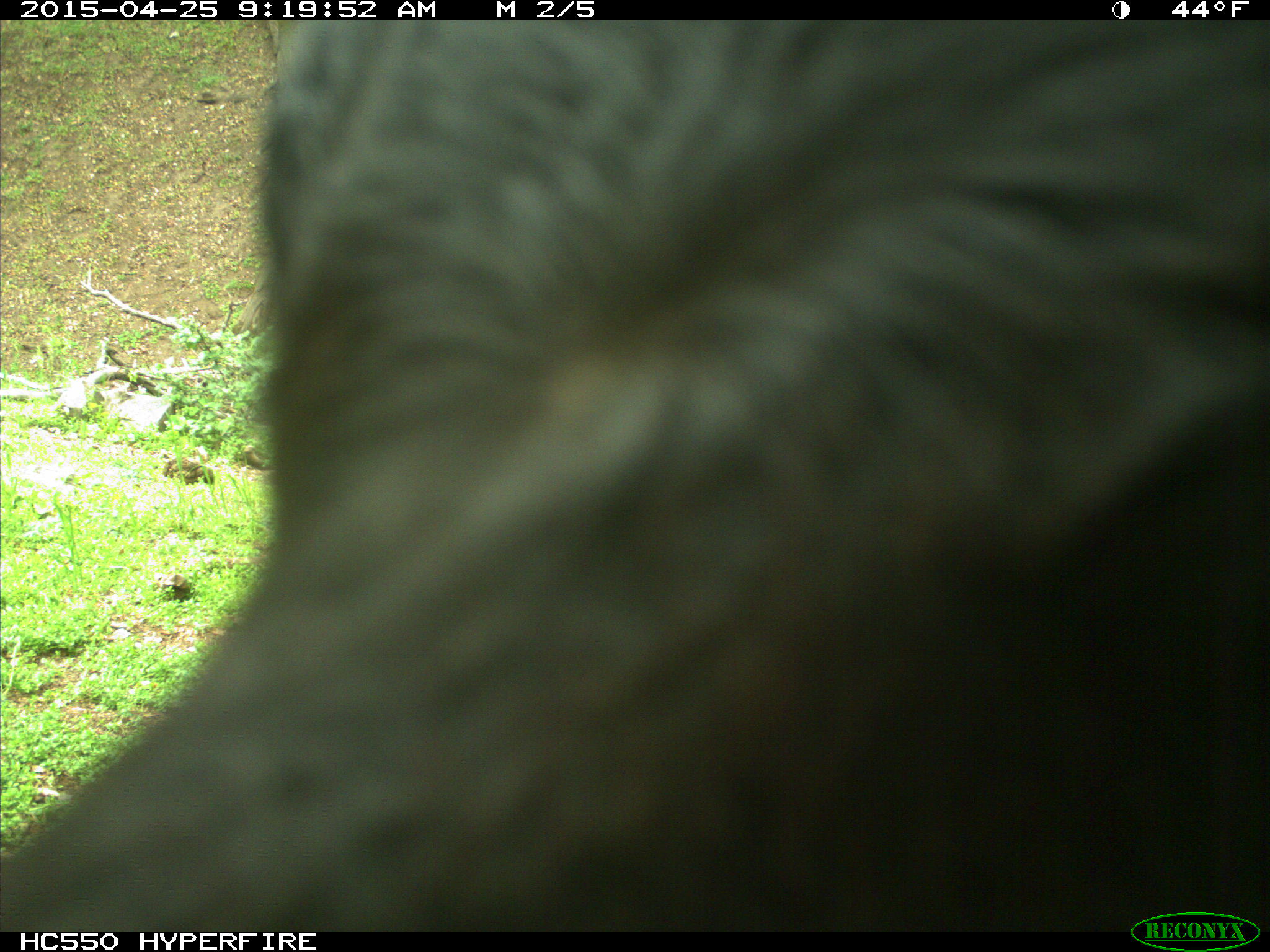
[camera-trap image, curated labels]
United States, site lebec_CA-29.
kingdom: Animalia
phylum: Chordata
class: Mammalia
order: Artiodactyla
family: Bovidae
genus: Bos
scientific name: Bos taurus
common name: domestic cow